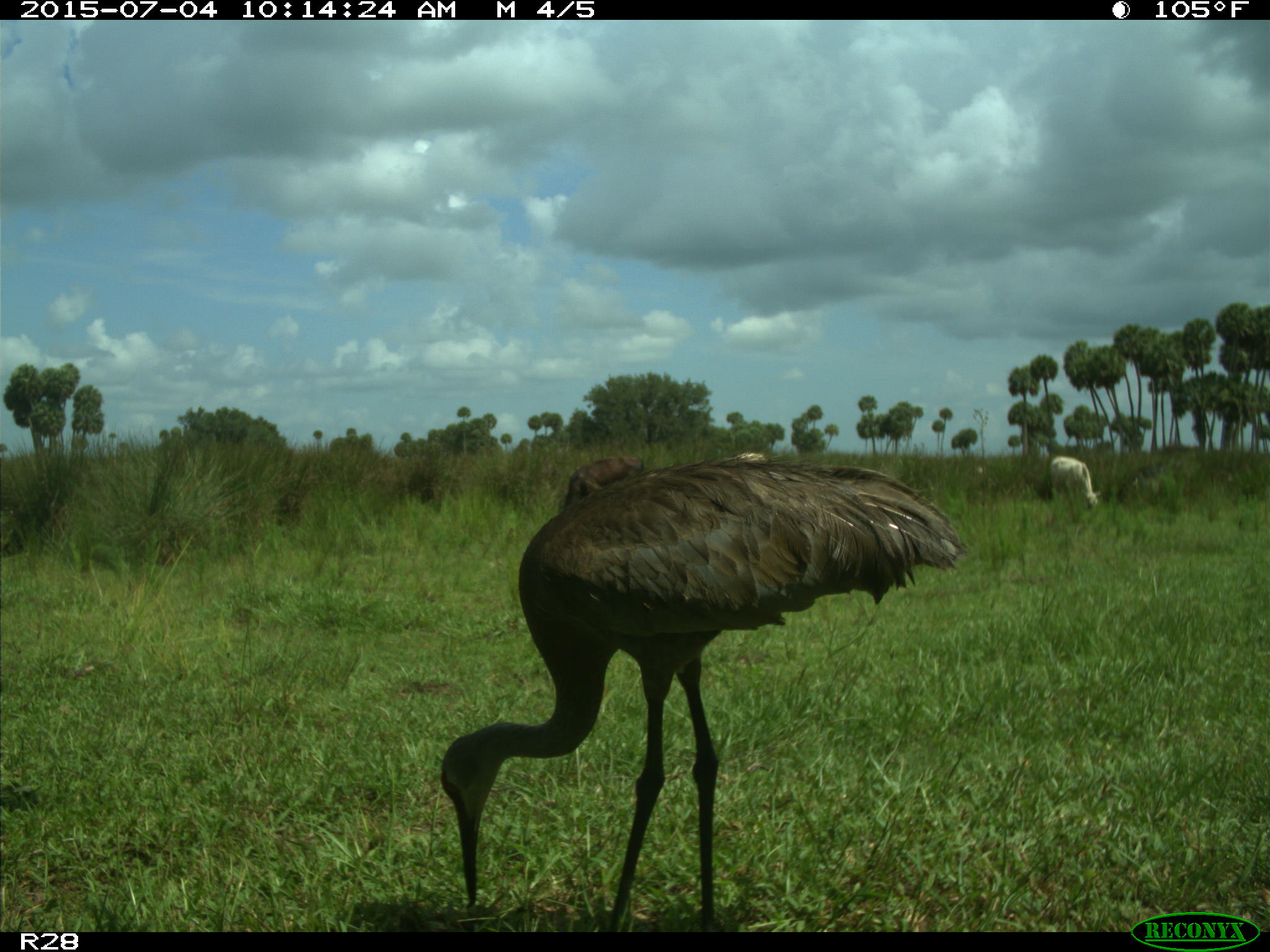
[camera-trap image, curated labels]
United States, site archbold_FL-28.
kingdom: Animalia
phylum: Chordata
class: Mammalia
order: Artiodactyla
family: Bovidae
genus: Bos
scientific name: Bos taurus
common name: domestic cow